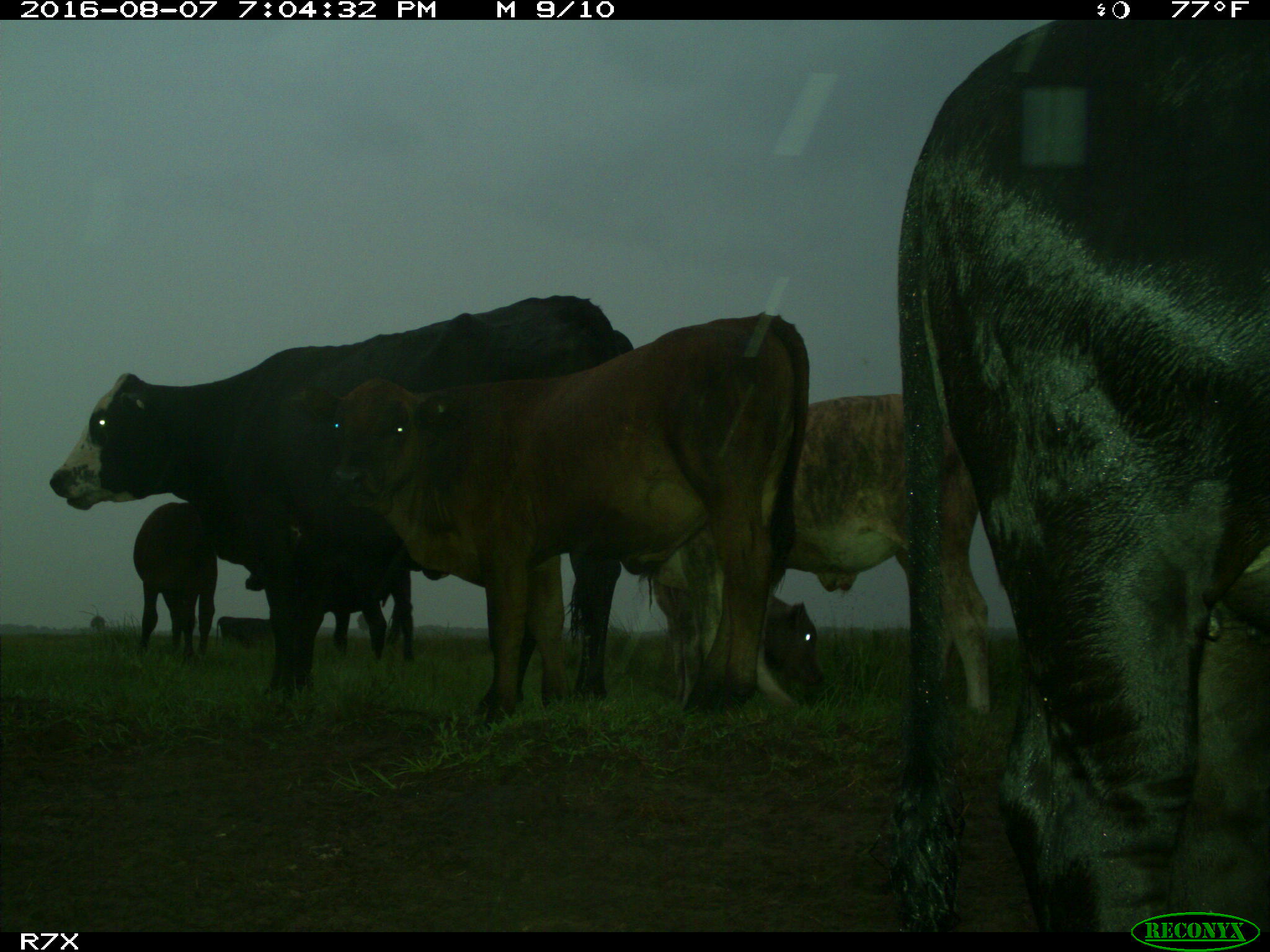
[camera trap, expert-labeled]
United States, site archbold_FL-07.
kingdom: Animalia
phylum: Chordata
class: Mammalia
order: Artiodactyla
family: Bovidae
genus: Bos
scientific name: Bos taurus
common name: domestic cow